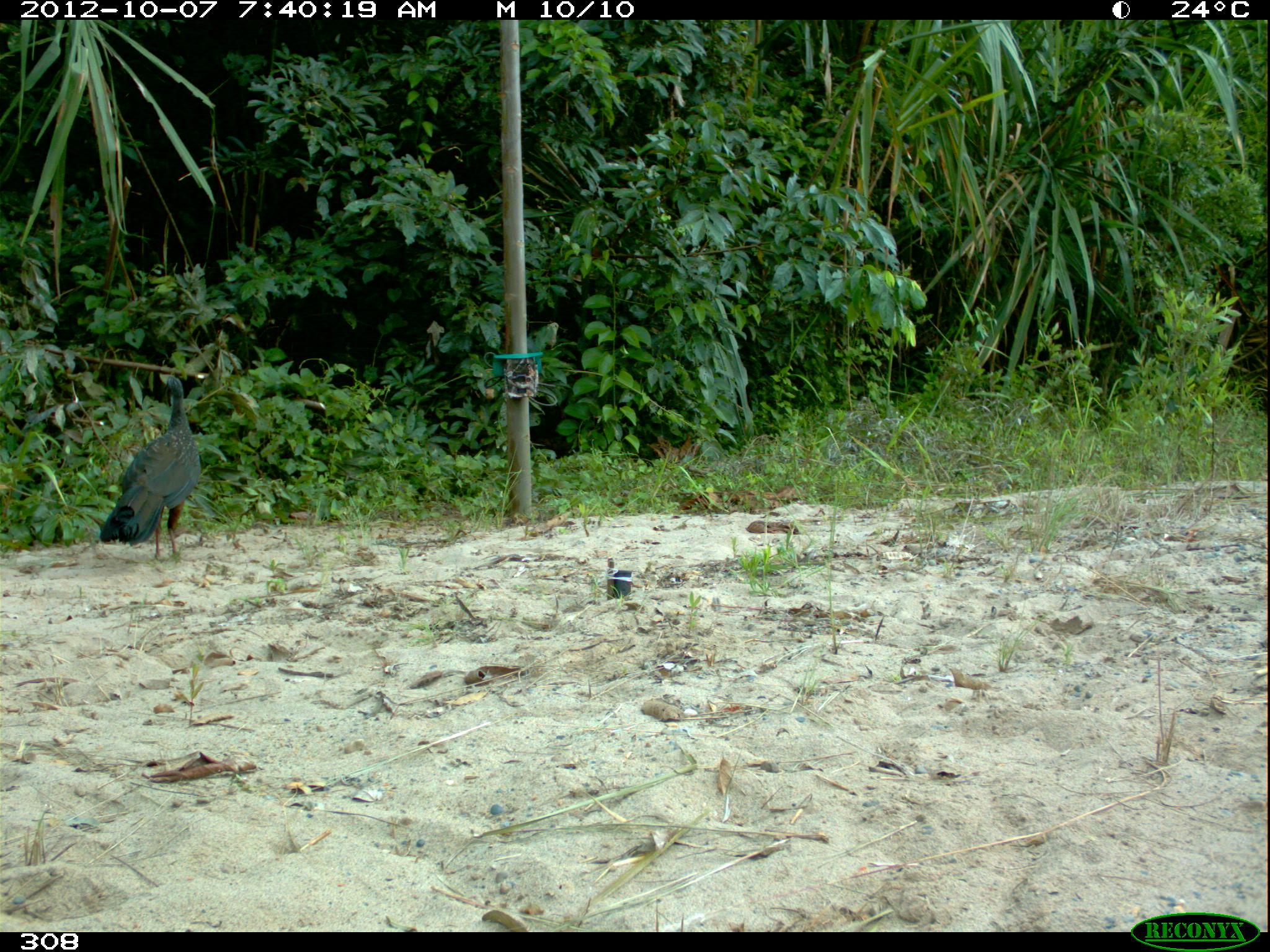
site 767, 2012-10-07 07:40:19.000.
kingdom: Animalia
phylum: Chordata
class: Aves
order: Galliformes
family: Cracidae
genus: Penelope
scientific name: Penelope jacquacu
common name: spix's guan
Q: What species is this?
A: Penelope jacquacu (spix's guan).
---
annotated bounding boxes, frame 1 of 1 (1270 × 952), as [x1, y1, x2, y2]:
penelope jacquacu: [99, 373, 201, 556]